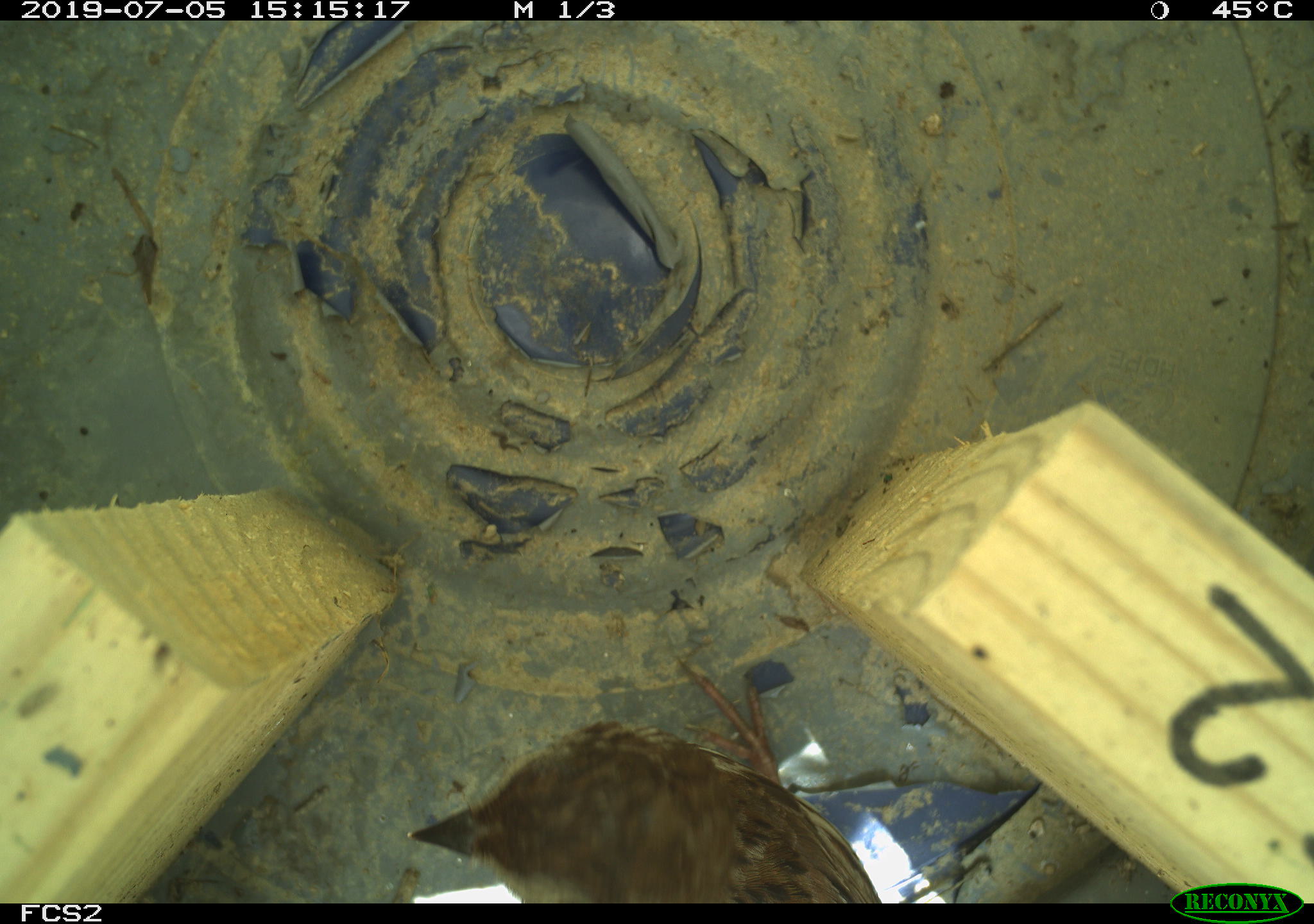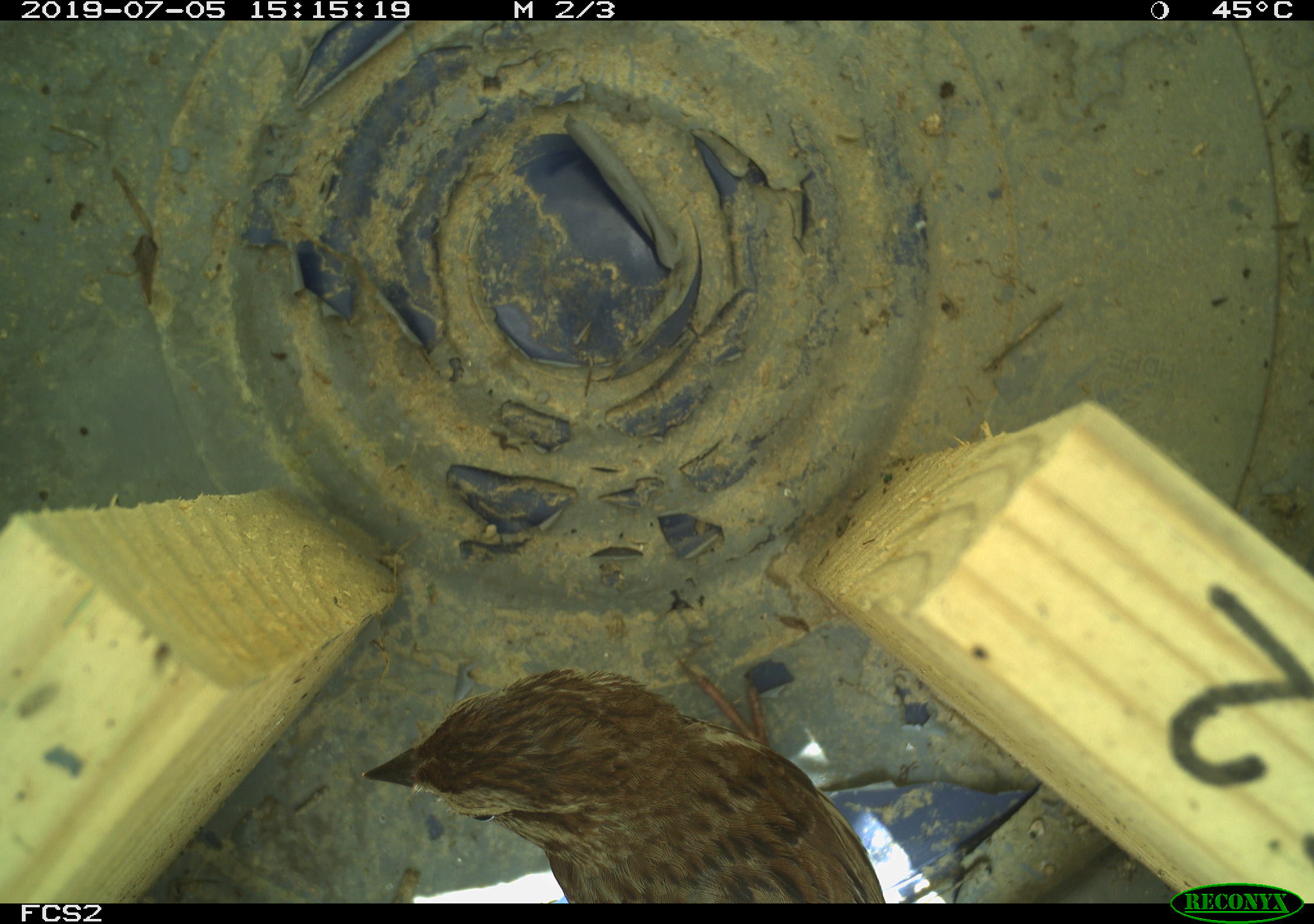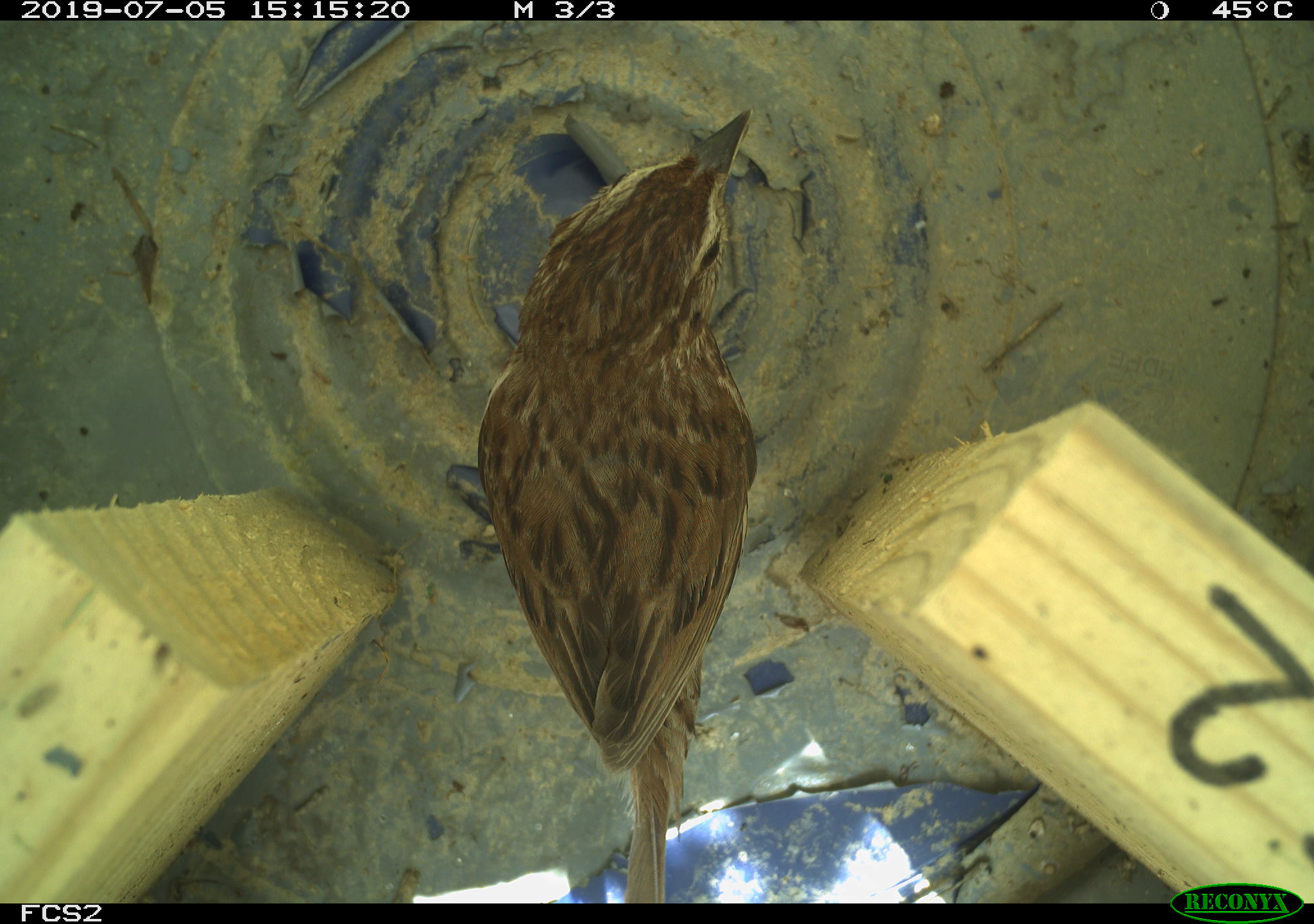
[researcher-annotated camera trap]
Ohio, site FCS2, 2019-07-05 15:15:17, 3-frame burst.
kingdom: Animalia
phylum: Chordata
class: Aves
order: Passeriformes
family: Passerellidae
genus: Melospiza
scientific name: Melospiza melodia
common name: song sparrow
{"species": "song sparrow (Melospiza melodia)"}